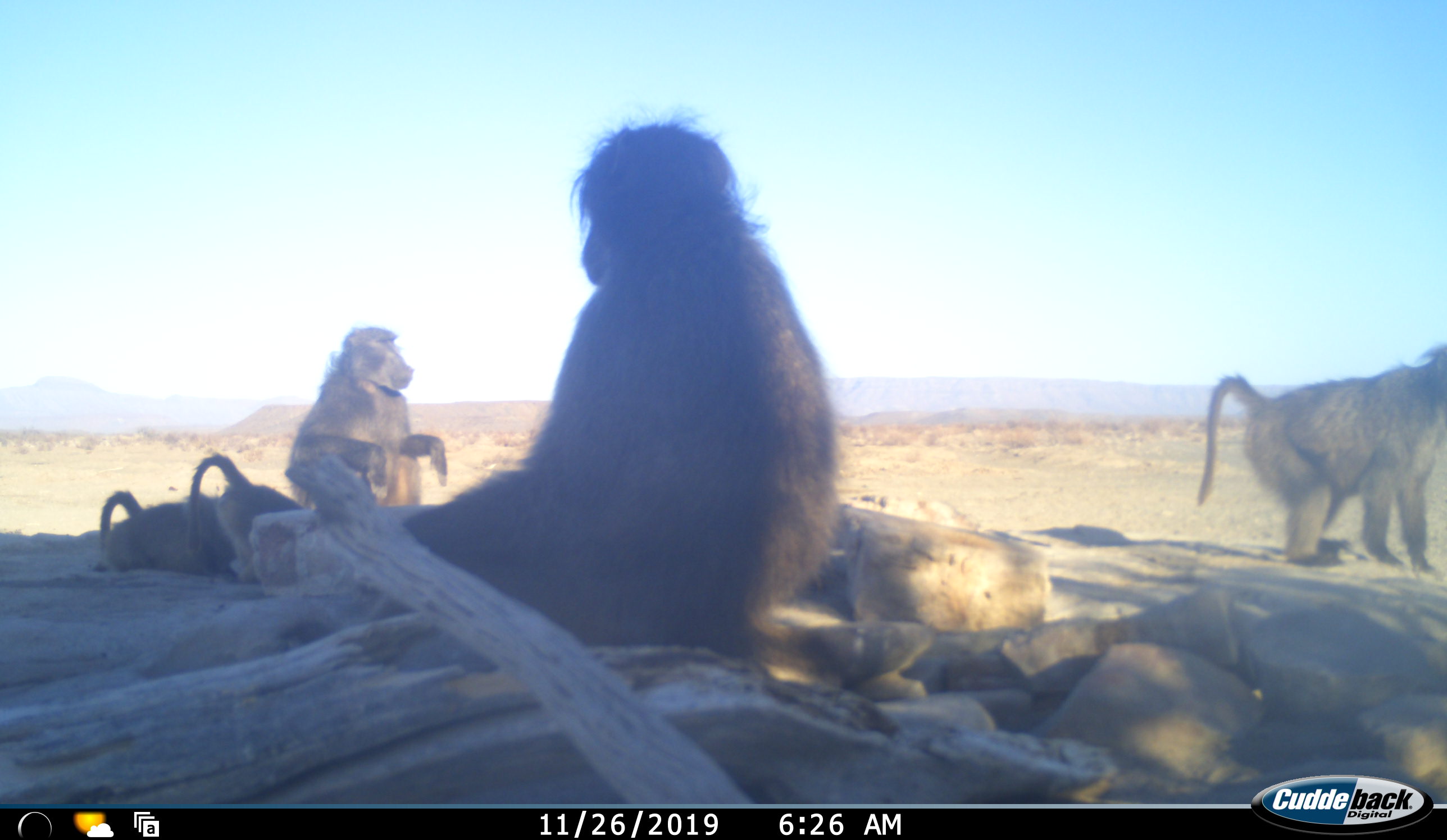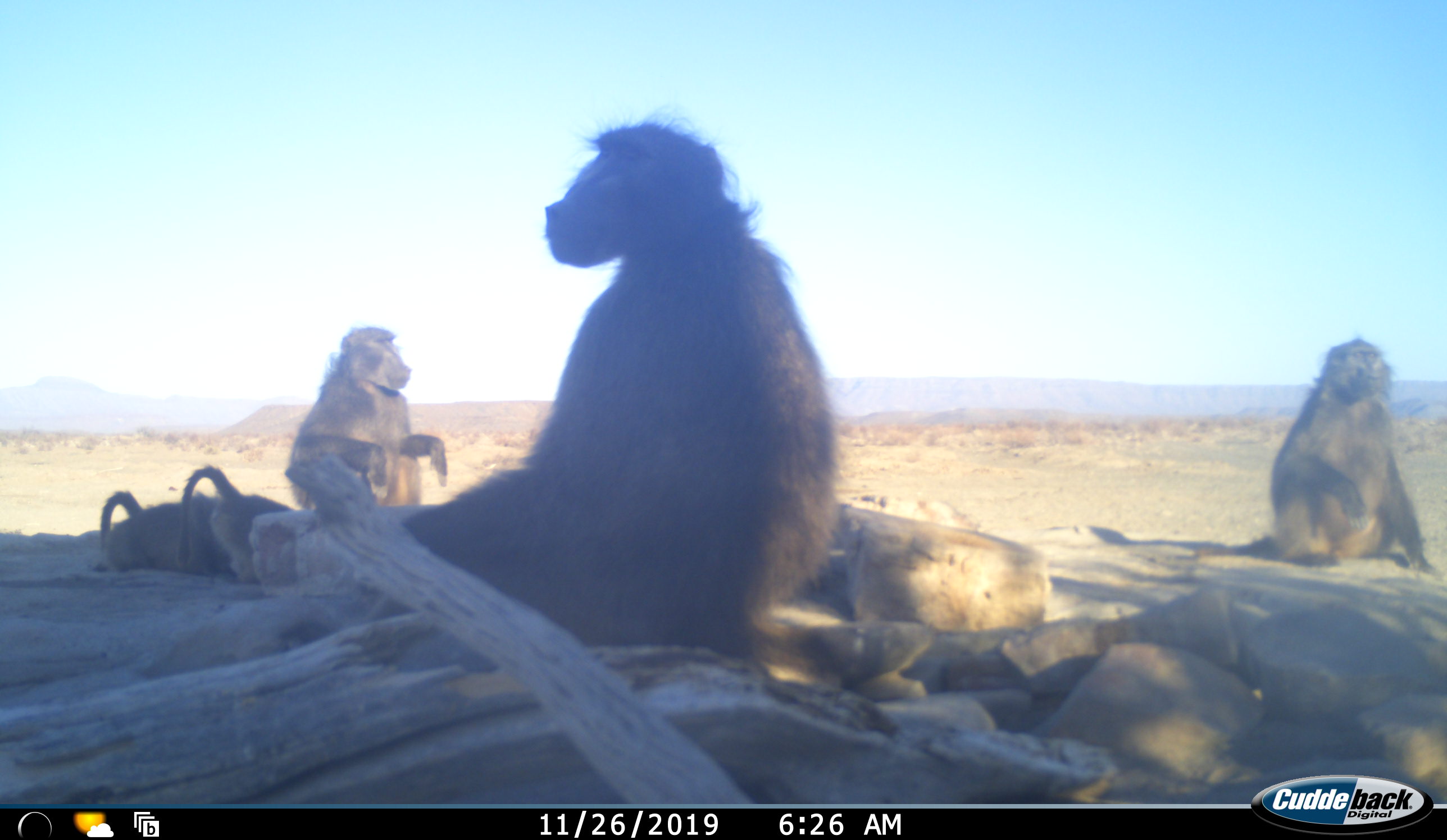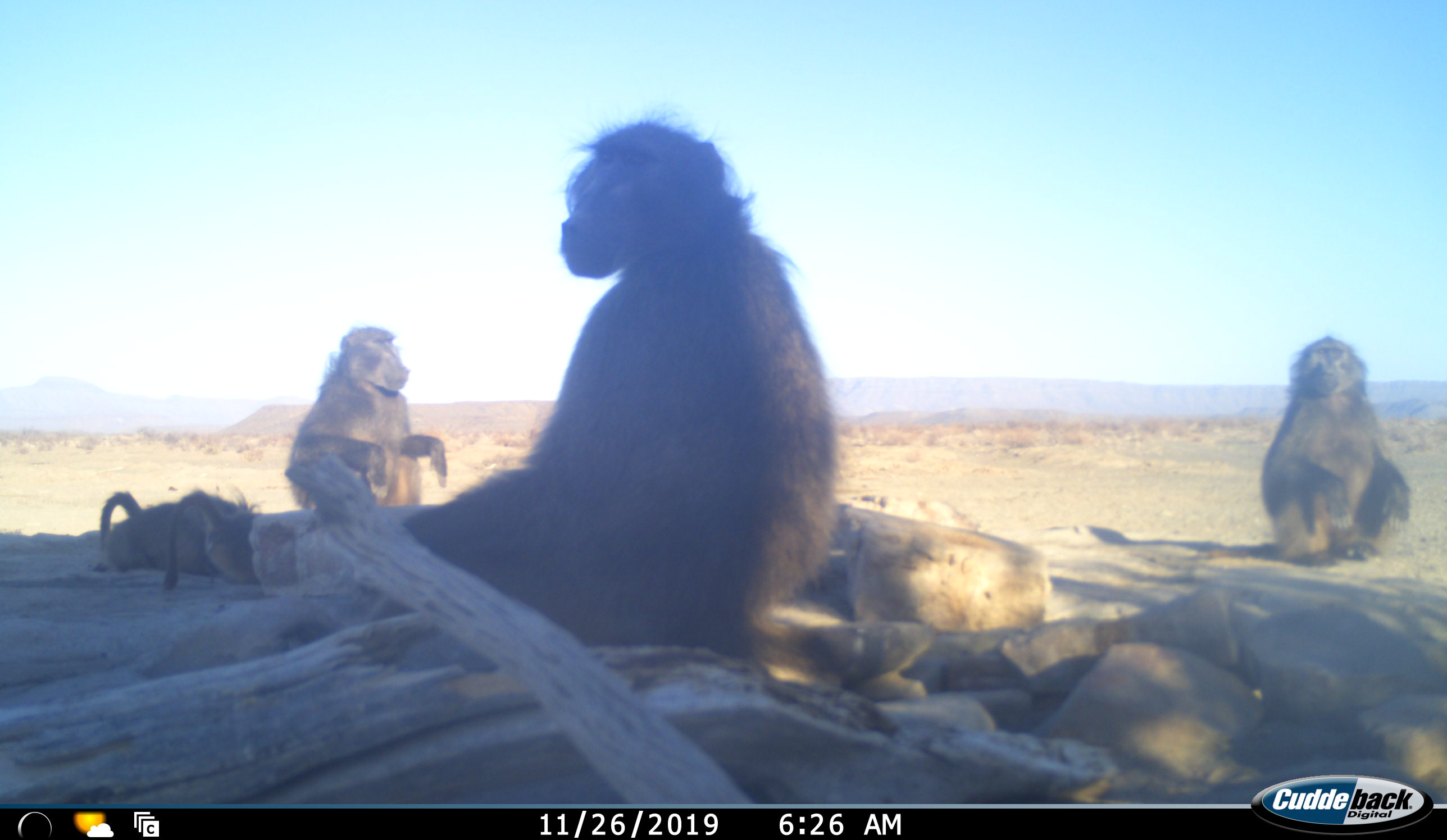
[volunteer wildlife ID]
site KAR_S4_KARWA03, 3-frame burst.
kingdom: Animalia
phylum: Chordata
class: Mammalia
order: Primates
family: Cercopithecidae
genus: Papio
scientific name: Papio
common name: baboon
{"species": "baboon (Papio)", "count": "5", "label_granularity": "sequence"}